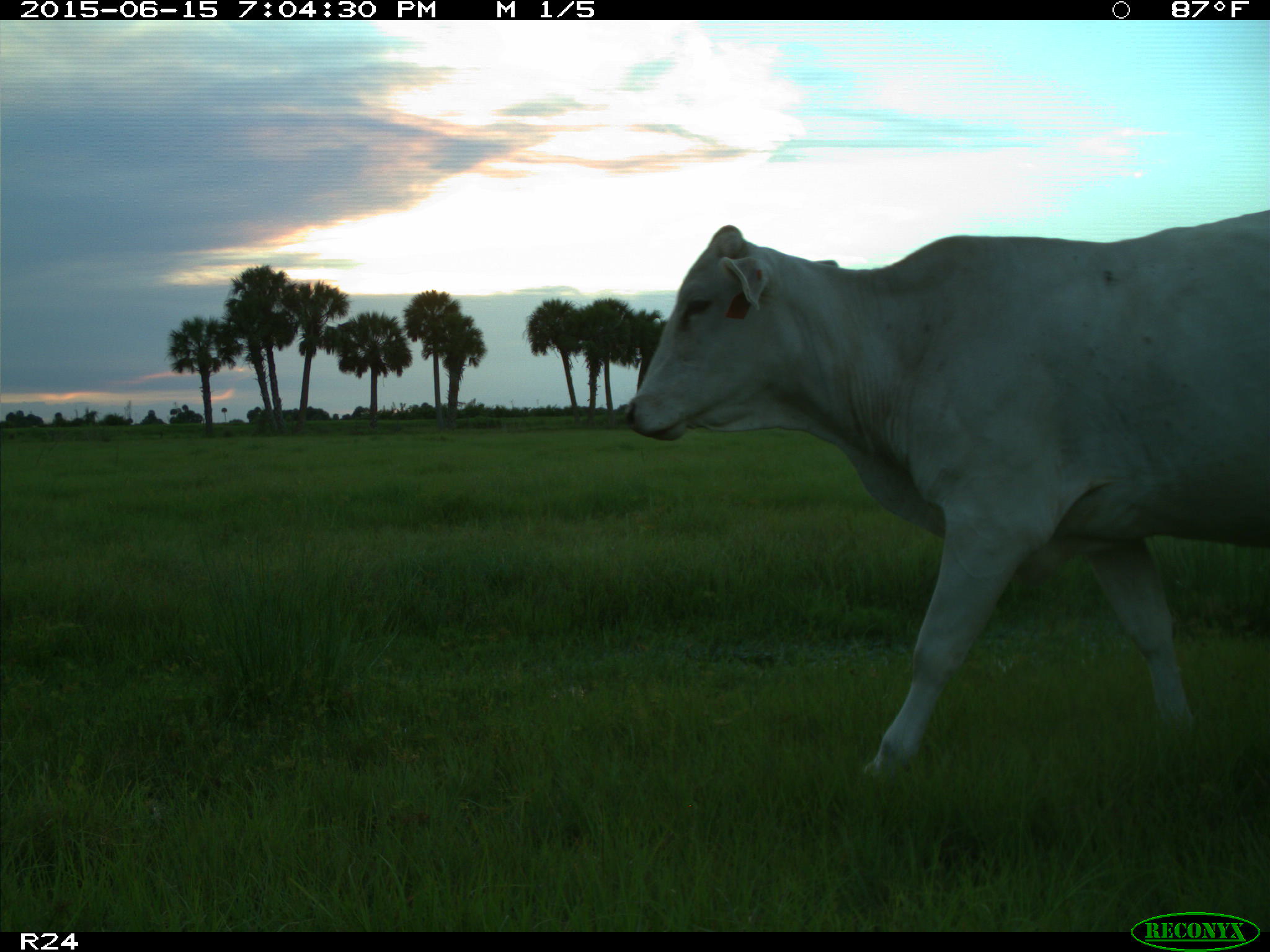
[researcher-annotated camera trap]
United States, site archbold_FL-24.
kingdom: Animalia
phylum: Chordata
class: Mammalia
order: Artiodactyla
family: Bovidae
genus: Bos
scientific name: Bos taurus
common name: domestic cow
Bos taurus (domestic cow).